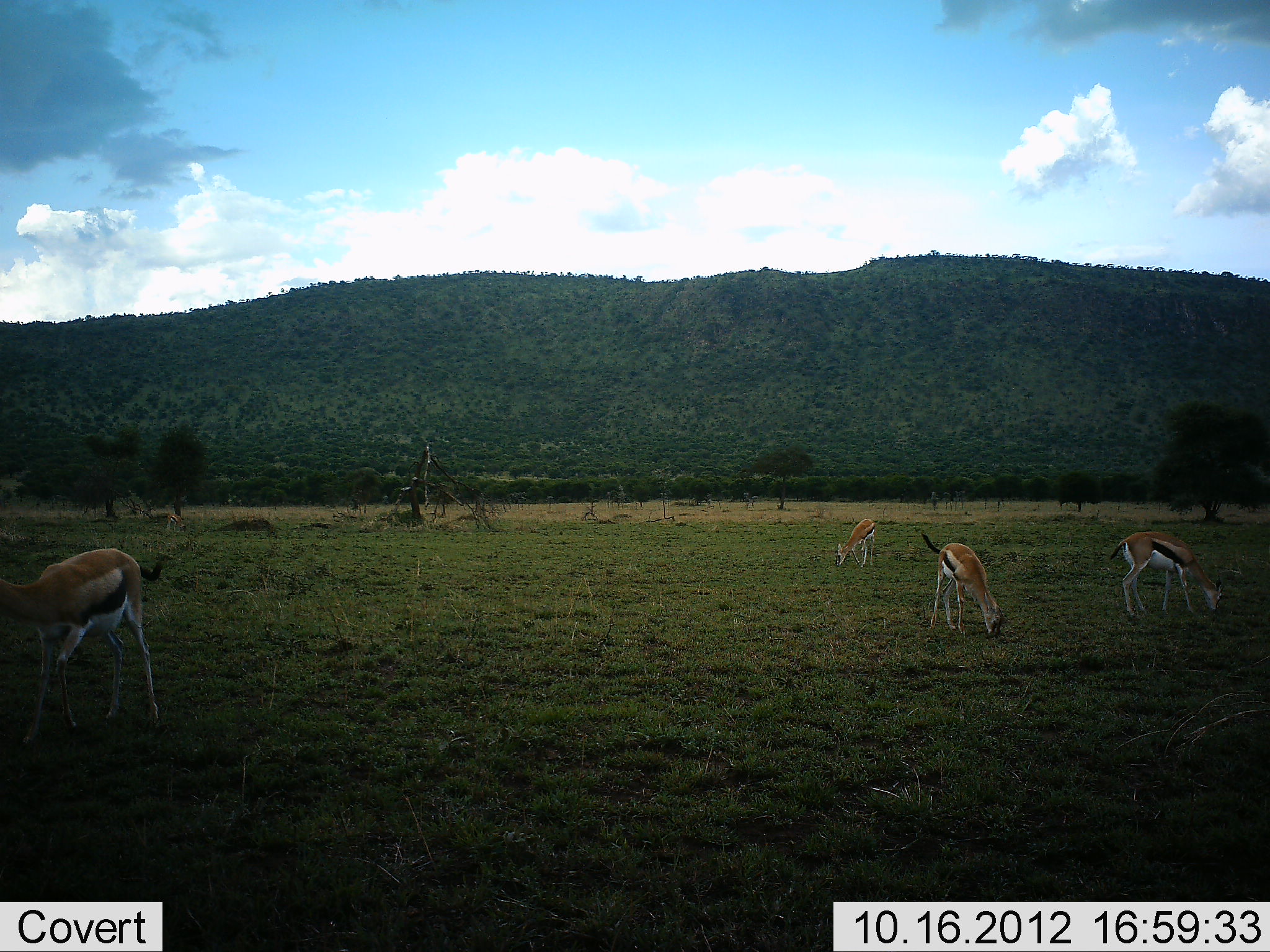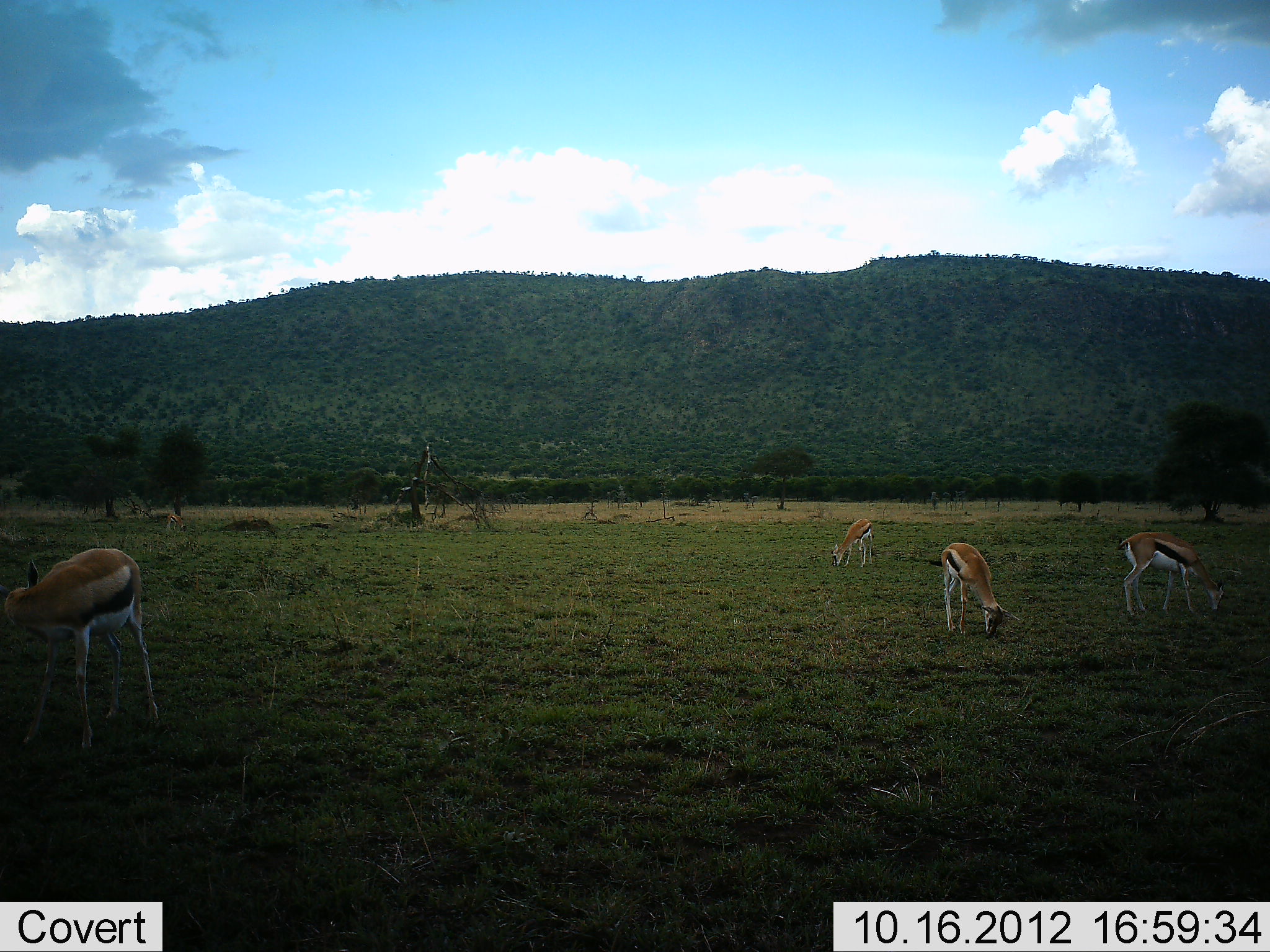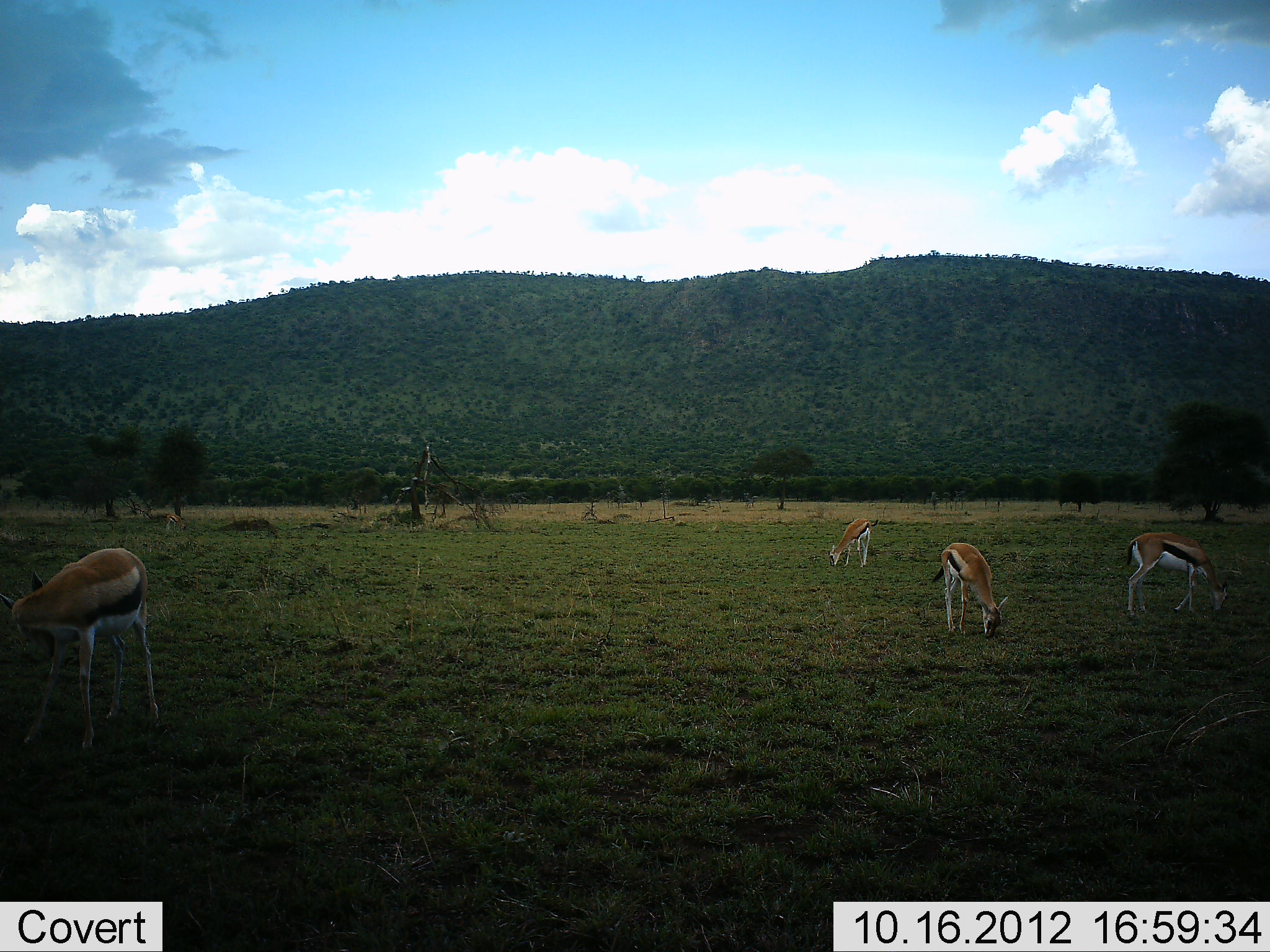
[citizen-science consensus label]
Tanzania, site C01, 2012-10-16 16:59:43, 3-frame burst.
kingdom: Animalia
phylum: Chordata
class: Mammalia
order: Artiodactyla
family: Bovidae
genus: Eudorcas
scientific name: Eudorcas thomsonii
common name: thomson's gazelle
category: gazellethomsons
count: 4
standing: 40%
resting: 0%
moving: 10%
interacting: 0%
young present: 0%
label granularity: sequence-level